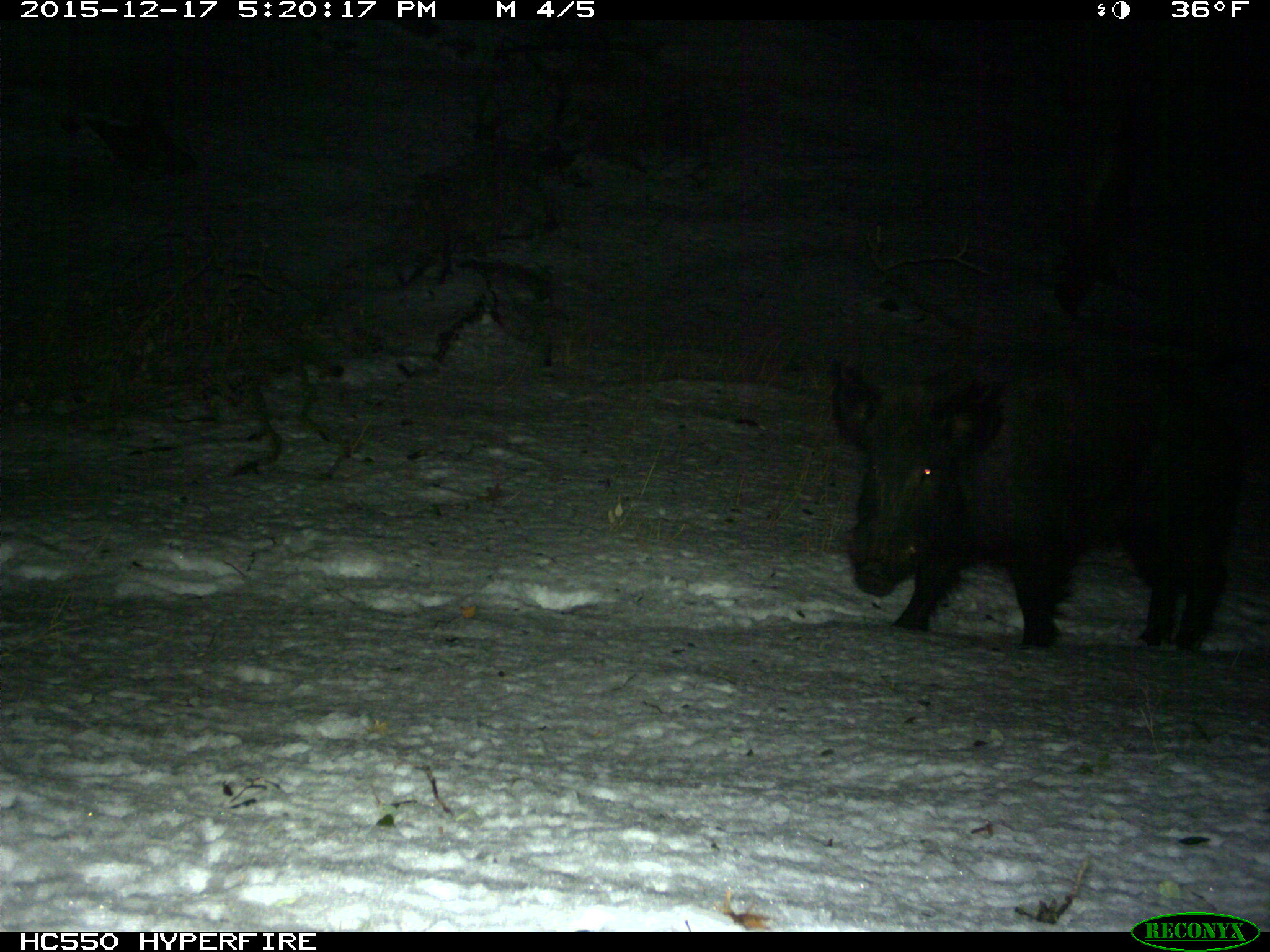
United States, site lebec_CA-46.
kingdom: Animalia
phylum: Chordata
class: Mammalia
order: Artiodactyla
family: Suidae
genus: Sus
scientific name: Sus scrofa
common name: wild boar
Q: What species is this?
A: Sus scrofa (wild boar).